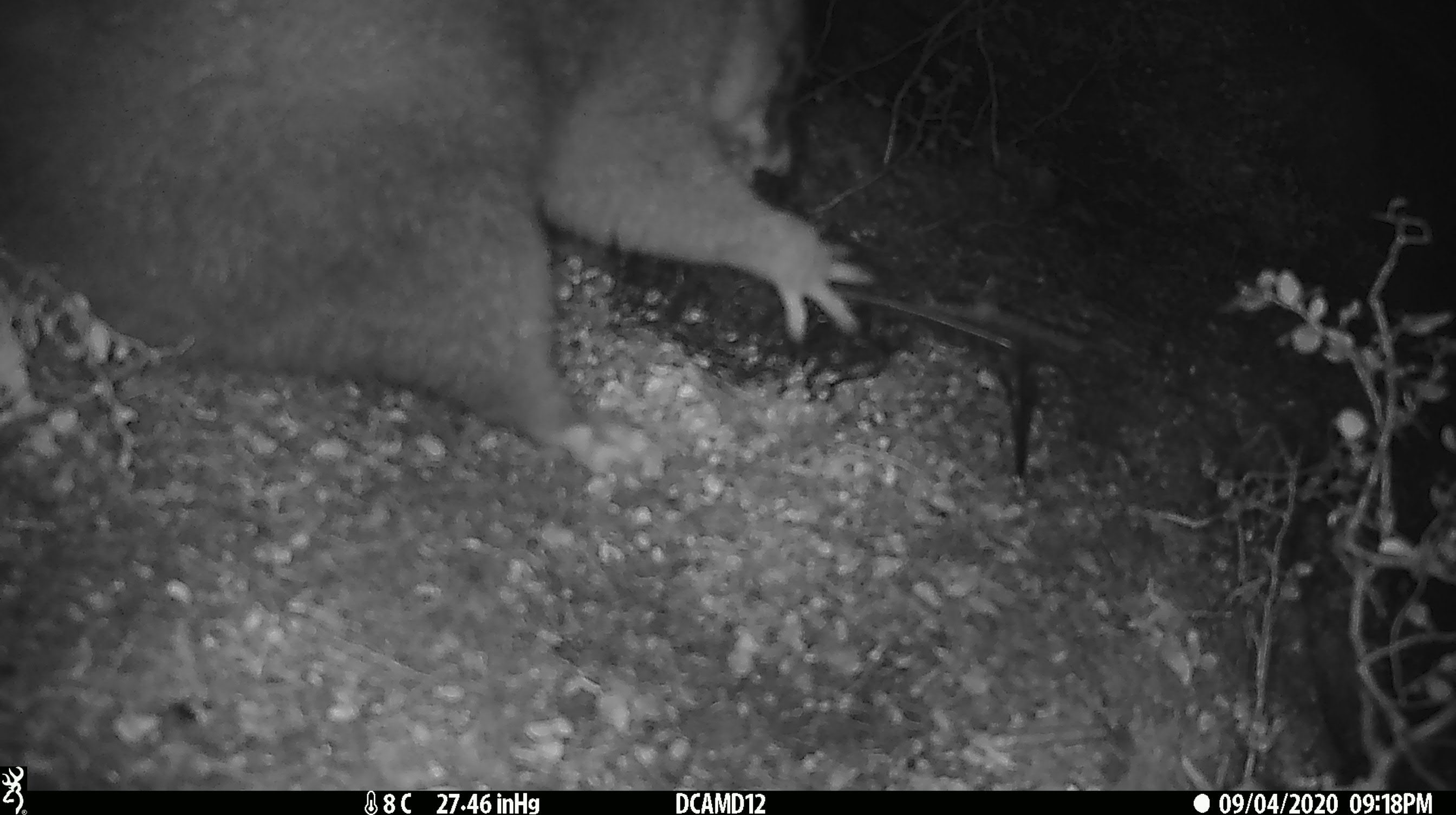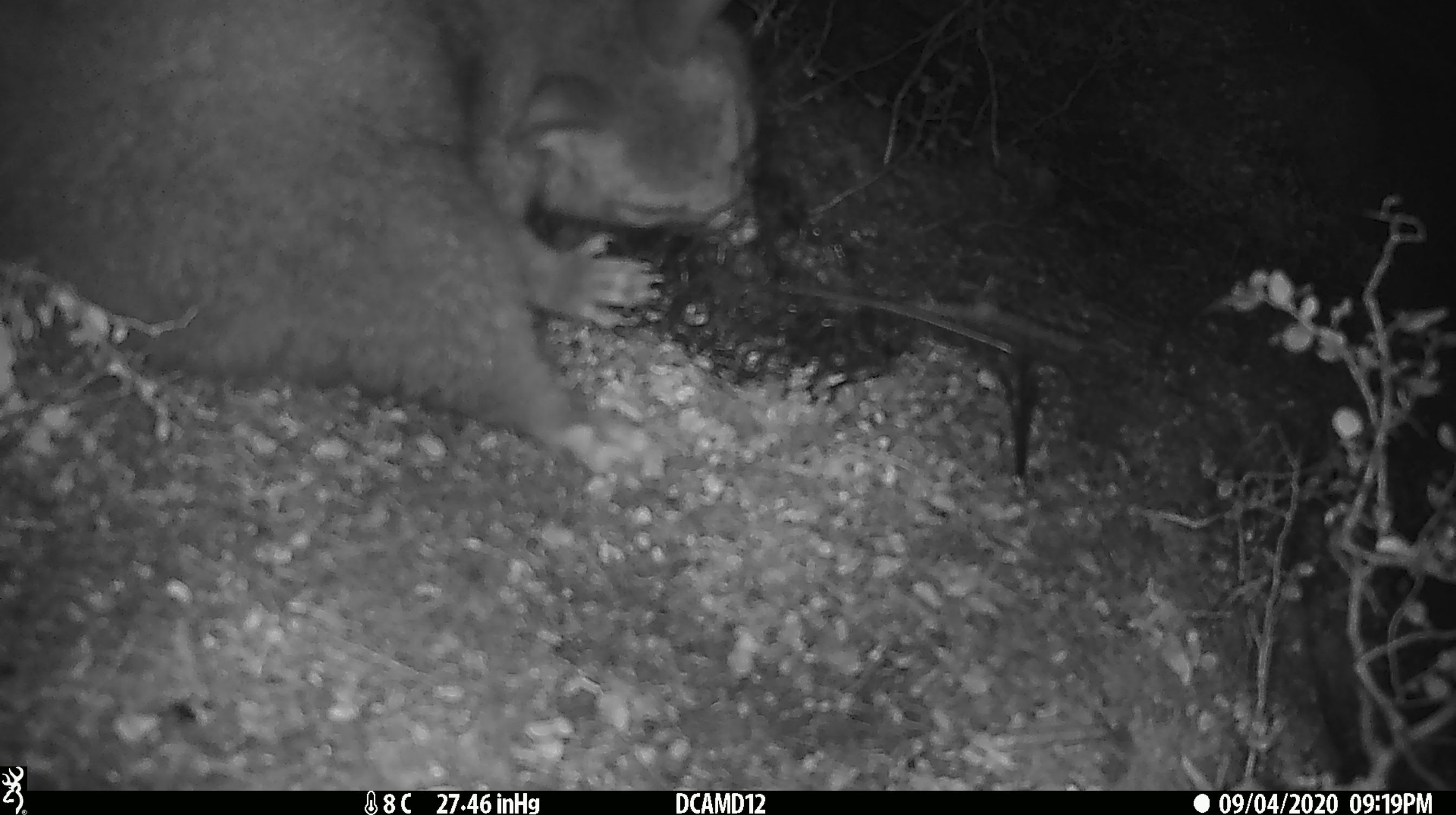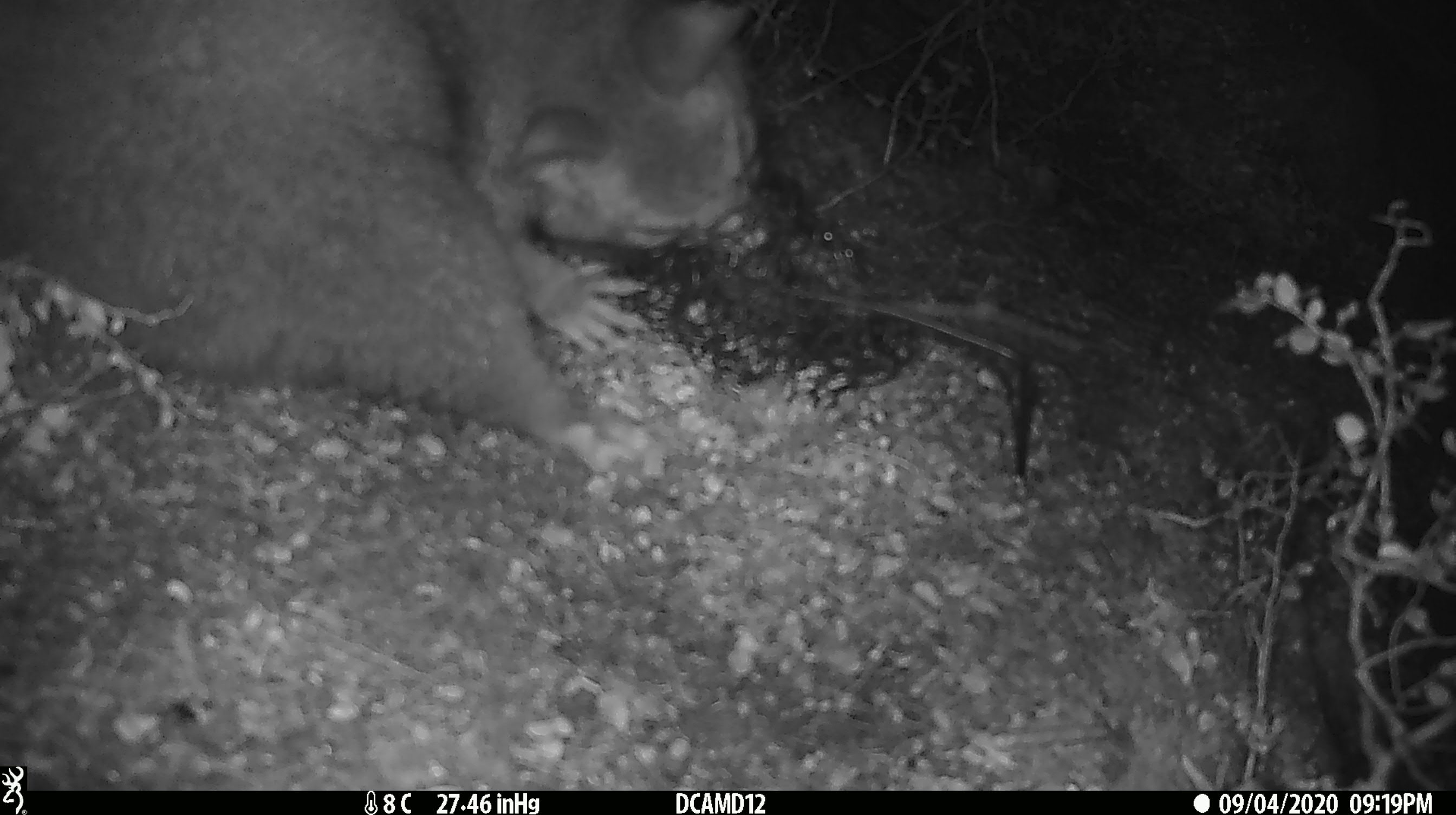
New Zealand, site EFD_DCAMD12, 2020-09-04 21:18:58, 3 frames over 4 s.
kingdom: Animalia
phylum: Chordata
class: Mammalia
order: Diprotodontia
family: Phalangeridae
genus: Trichosurus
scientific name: Trichosurus vulpecula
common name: common brushtail possum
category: possum